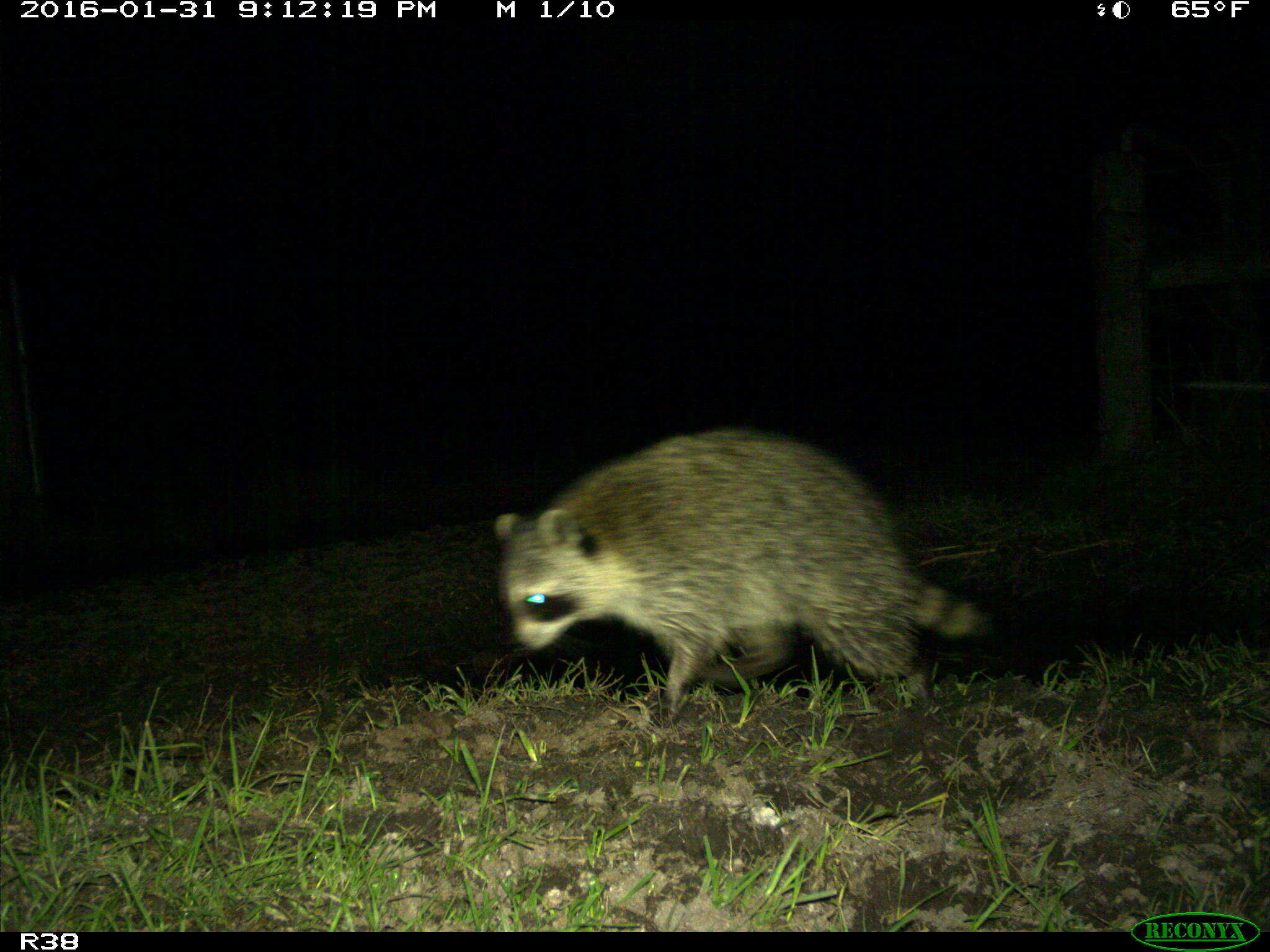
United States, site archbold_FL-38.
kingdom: Animalia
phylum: Chordata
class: Mammalia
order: Carnivora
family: Procyonidae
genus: Procyon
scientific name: Procyon lotor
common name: common raccoon